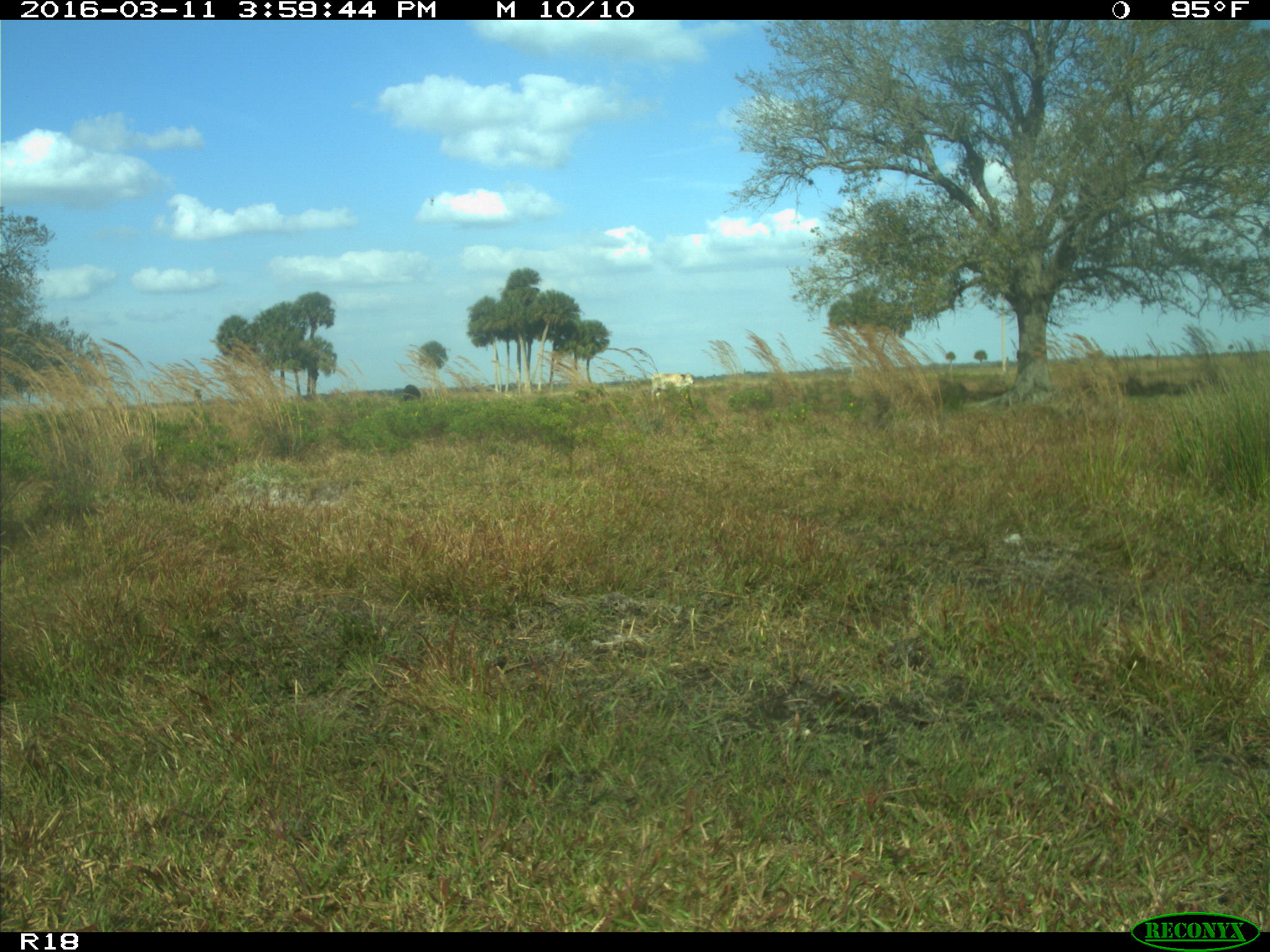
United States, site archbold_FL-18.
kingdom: Animalia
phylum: Chordata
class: Mammalia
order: Artiodactyla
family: Bovidae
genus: Bos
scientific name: Bos taurus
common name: domestic cow